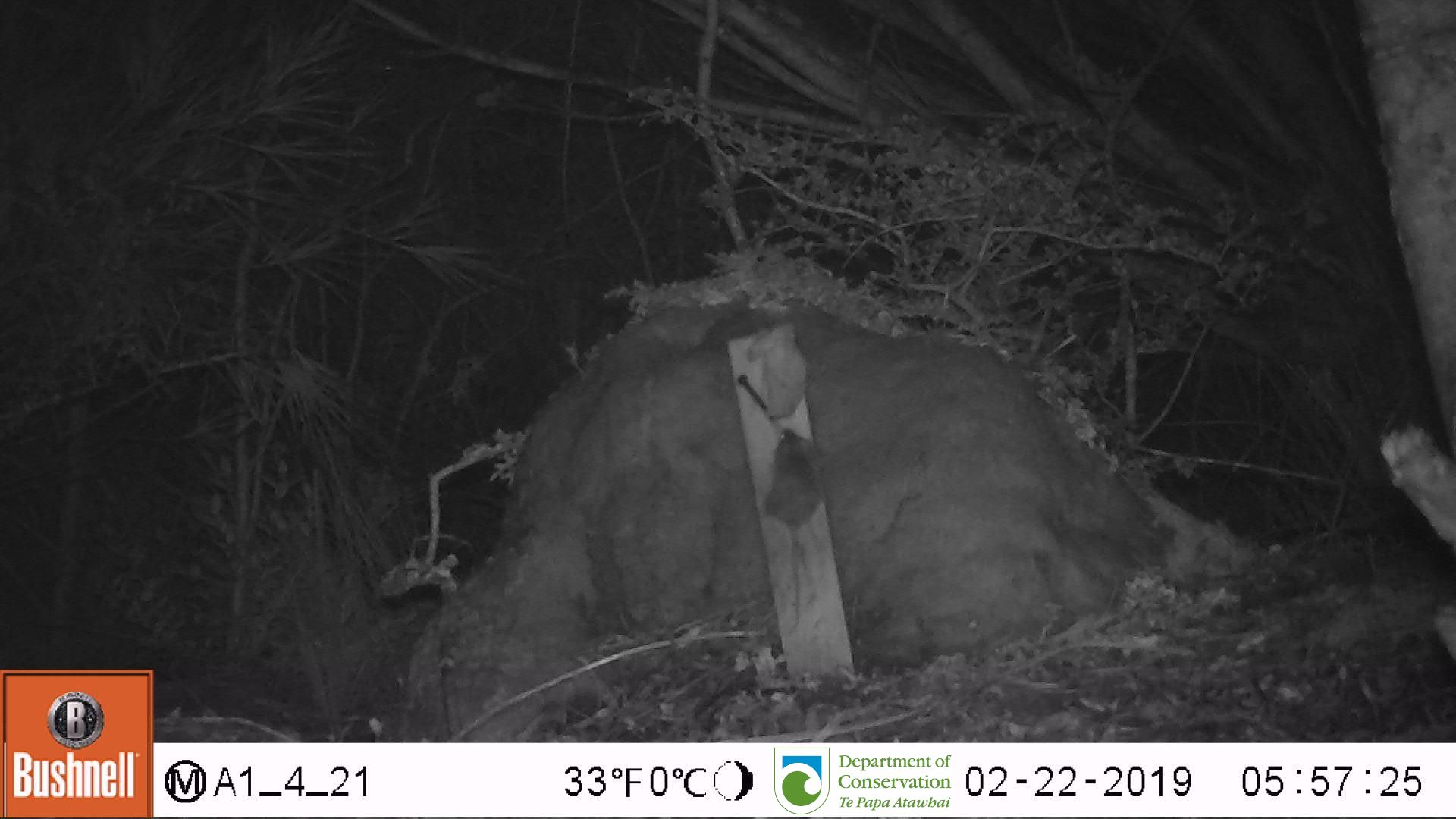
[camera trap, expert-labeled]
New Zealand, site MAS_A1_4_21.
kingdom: Animalia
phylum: Chordata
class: Mammalia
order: Rodentia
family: Muridae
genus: Mus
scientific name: Mus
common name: mouse